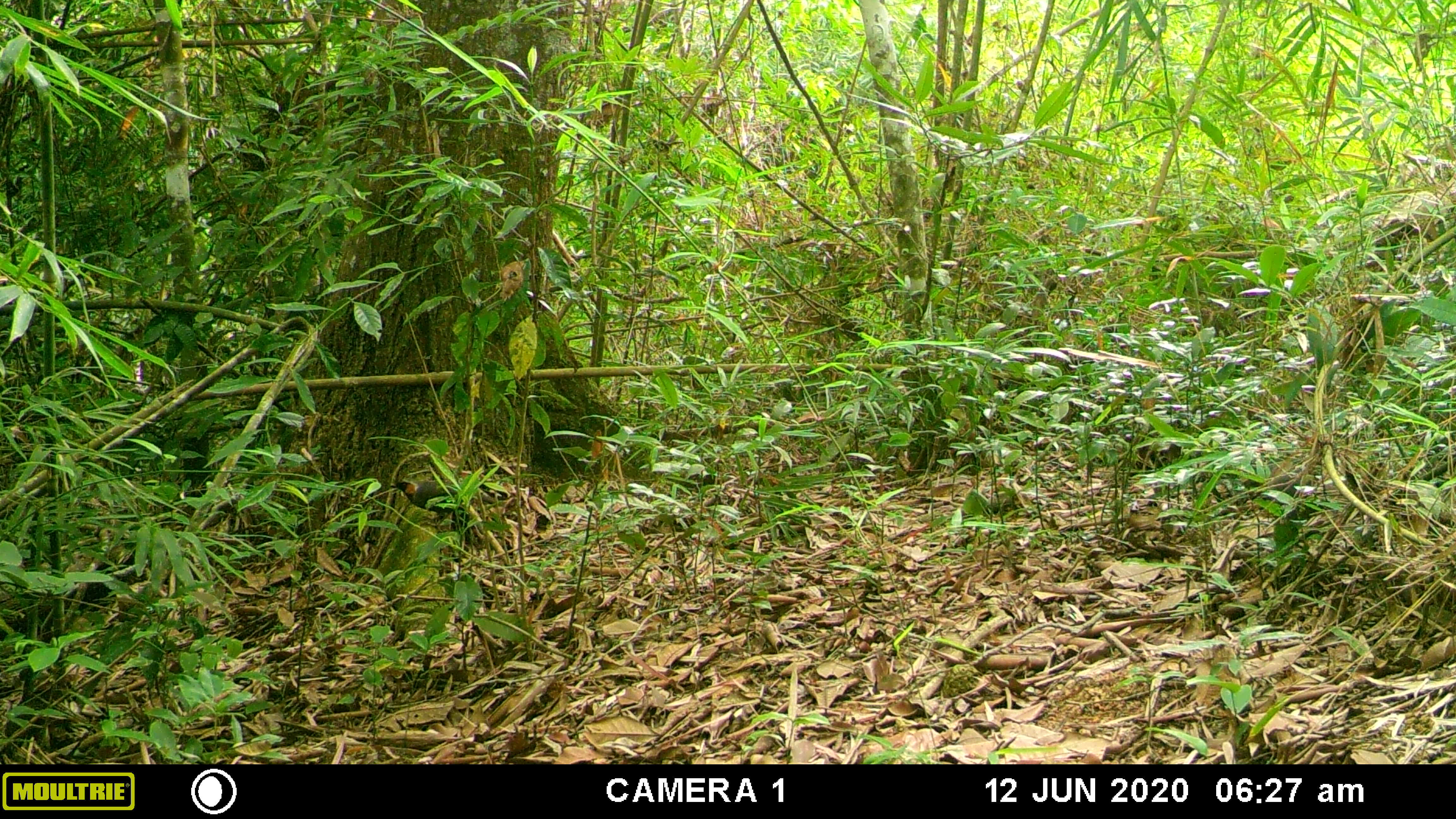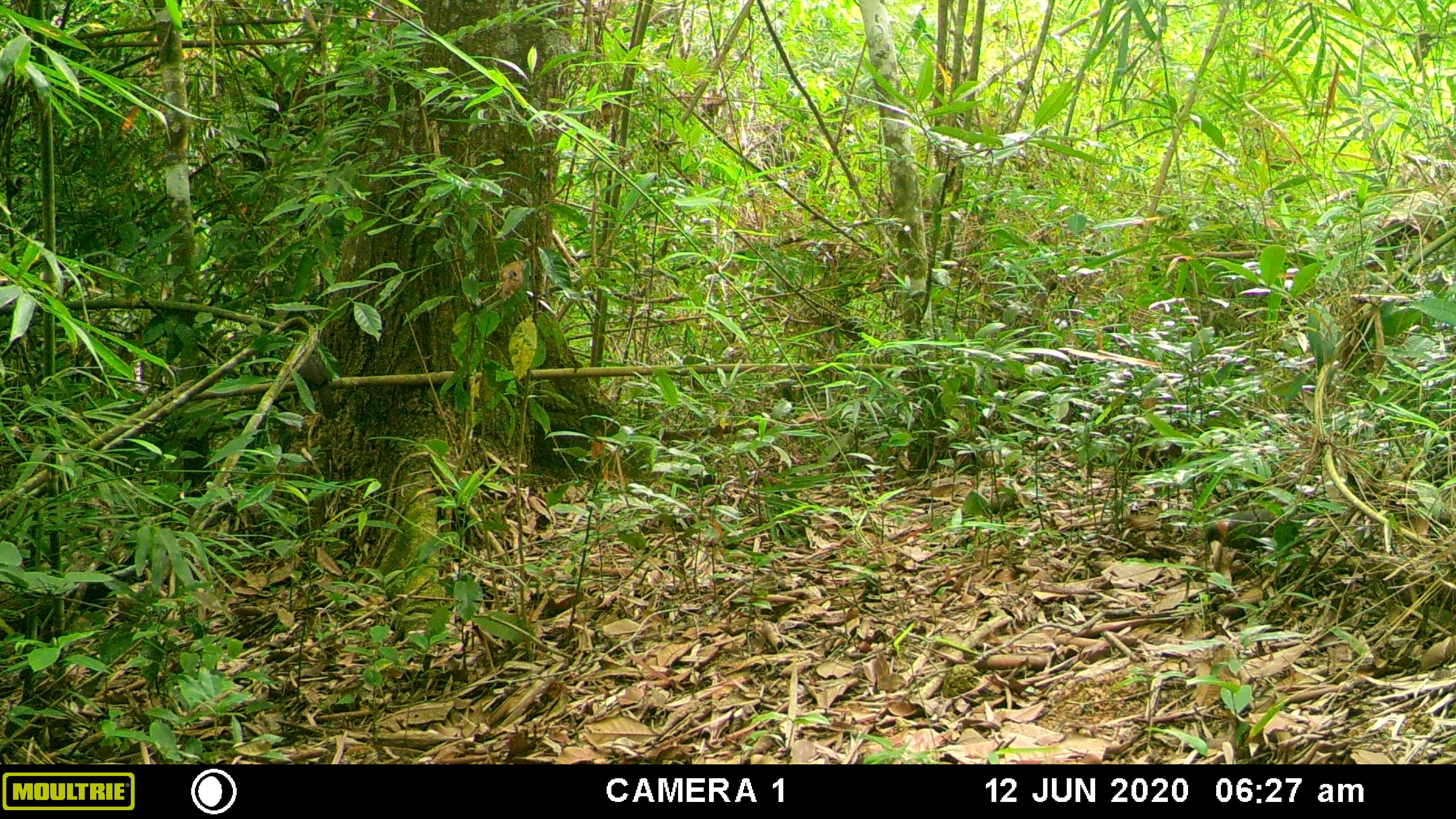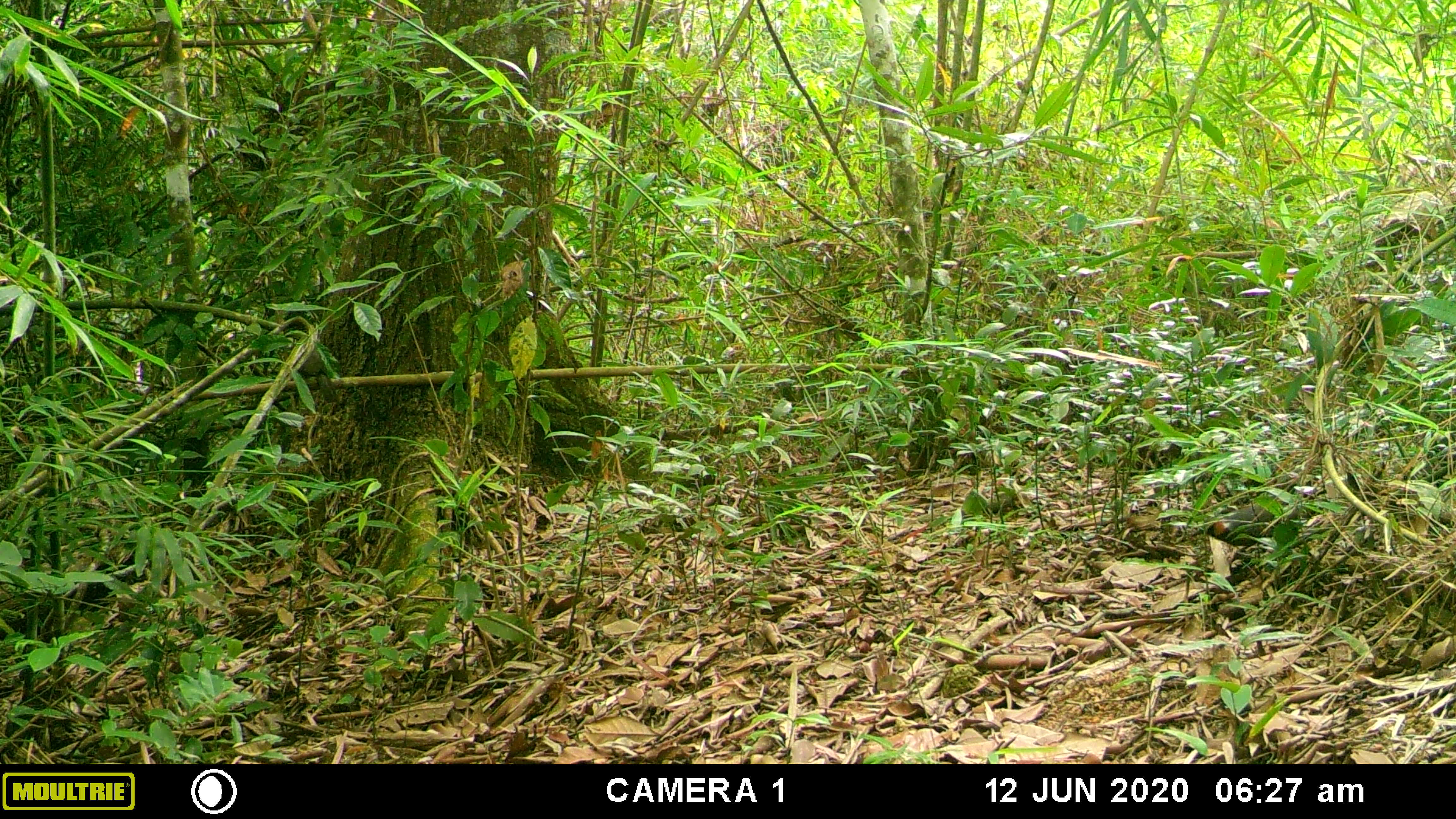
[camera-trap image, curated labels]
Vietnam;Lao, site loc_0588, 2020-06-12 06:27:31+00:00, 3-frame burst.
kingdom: Animalia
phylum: Chordata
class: Aves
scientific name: Aves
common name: bird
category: unidentified bird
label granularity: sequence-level